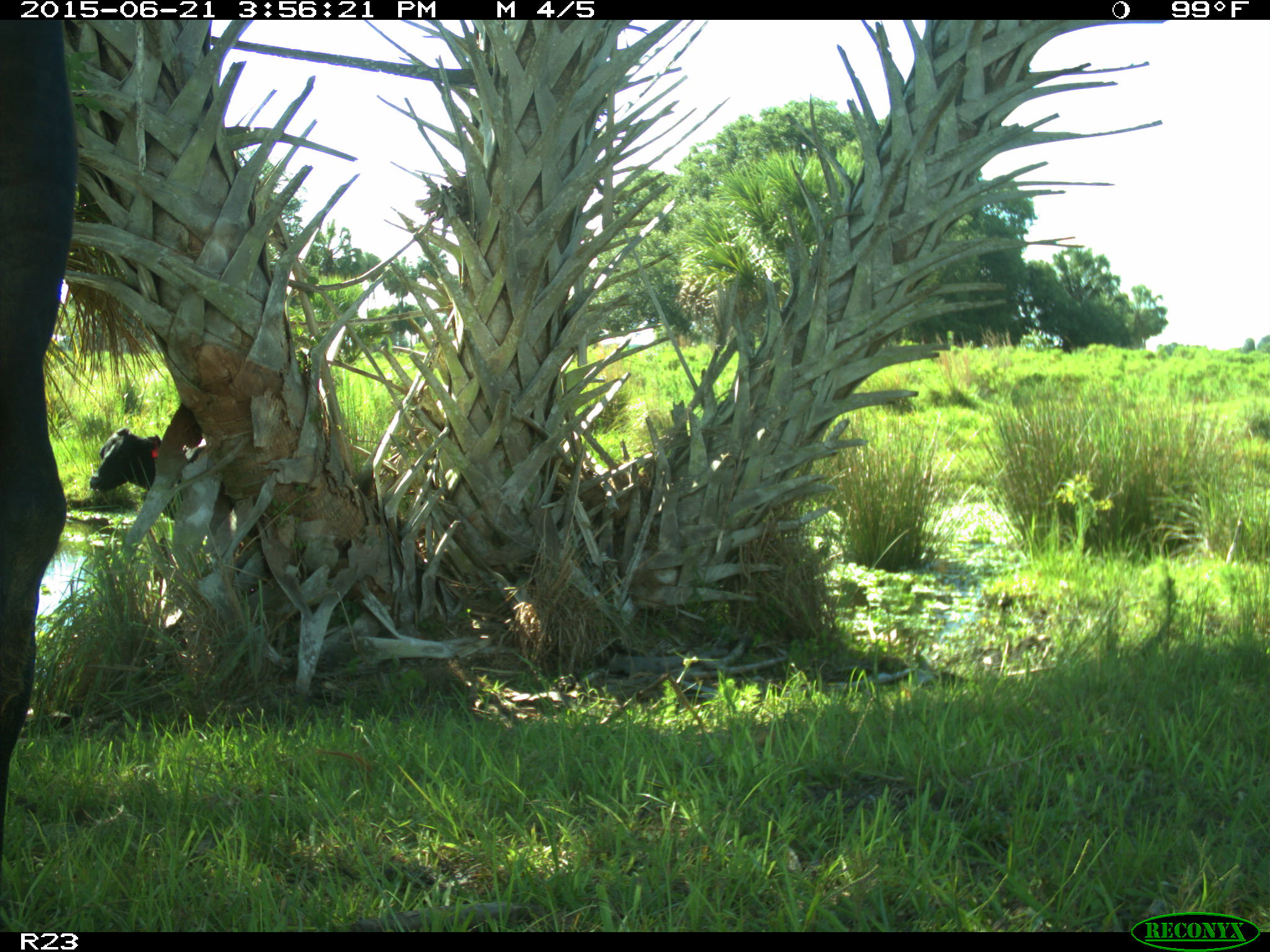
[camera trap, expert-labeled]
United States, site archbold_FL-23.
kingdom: Animalia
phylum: Chordata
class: Mammalia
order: Artiodactyla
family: Bovidae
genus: Bos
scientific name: Bos taurus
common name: domestic cow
Bos taurus (domestic cow).